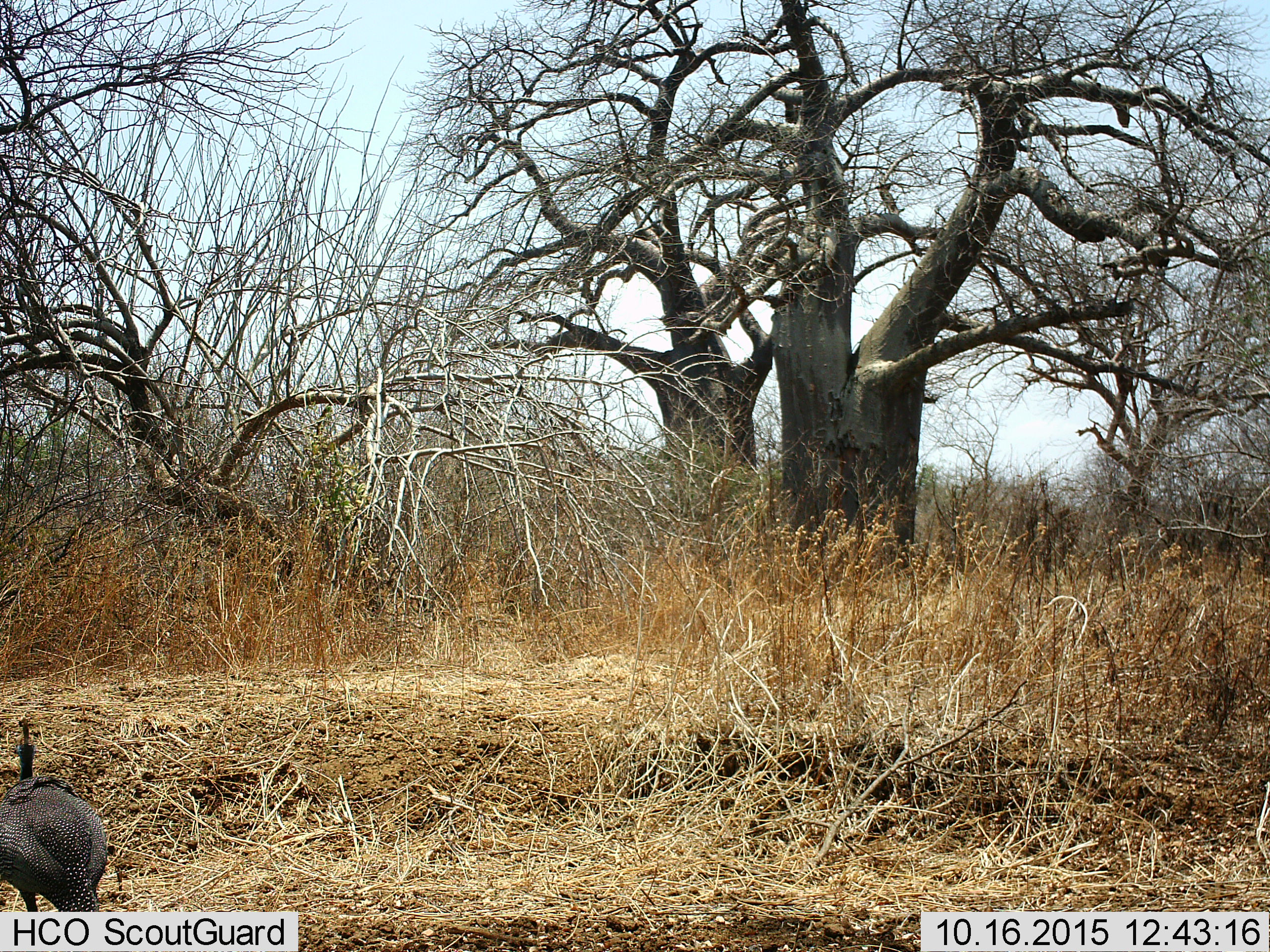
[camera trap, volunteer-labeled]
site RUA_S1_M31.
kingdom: Animalia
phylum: Chordata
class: Aves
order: Galliformes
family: Numididae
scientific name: Numididae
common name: guineafowl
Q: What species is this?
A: Guineafowl (Numididae).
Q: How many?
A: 1.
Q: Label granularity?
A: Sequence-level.